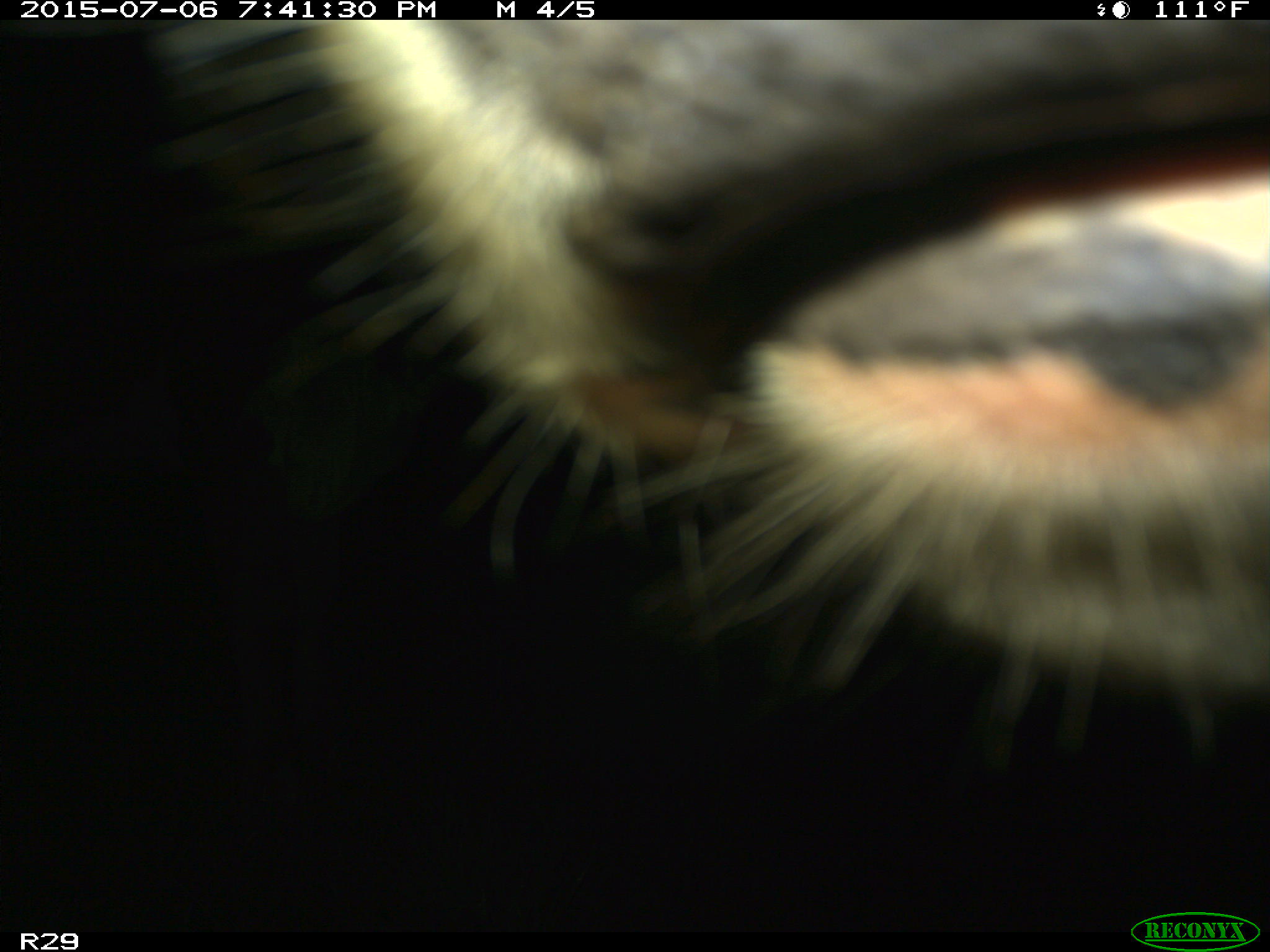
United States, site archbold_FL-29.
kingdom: Animalia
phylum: Chordata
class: Mammalia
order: Artiodactyla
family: Bovidae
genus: Bos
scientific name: Bos taurus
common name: domestic cow